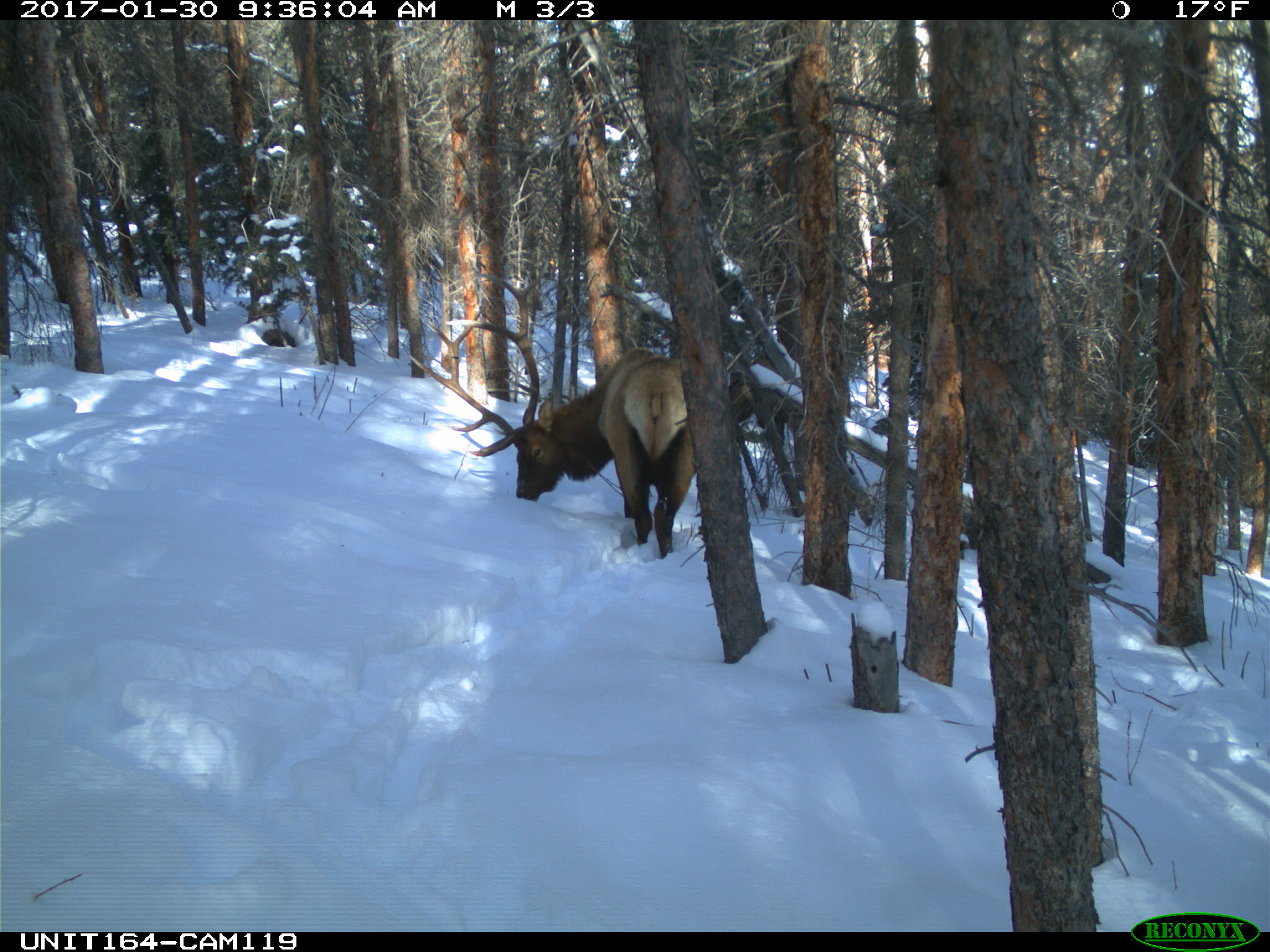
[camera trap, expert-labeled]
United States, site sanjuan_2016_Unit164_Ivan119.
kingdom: Animalia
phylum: Chordata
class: Mammalia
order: Artiodactyla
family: Cervidae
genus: Cervus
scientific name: Cervus elaphus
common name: red deer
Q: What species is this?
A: Cervus elaphus (red deer).